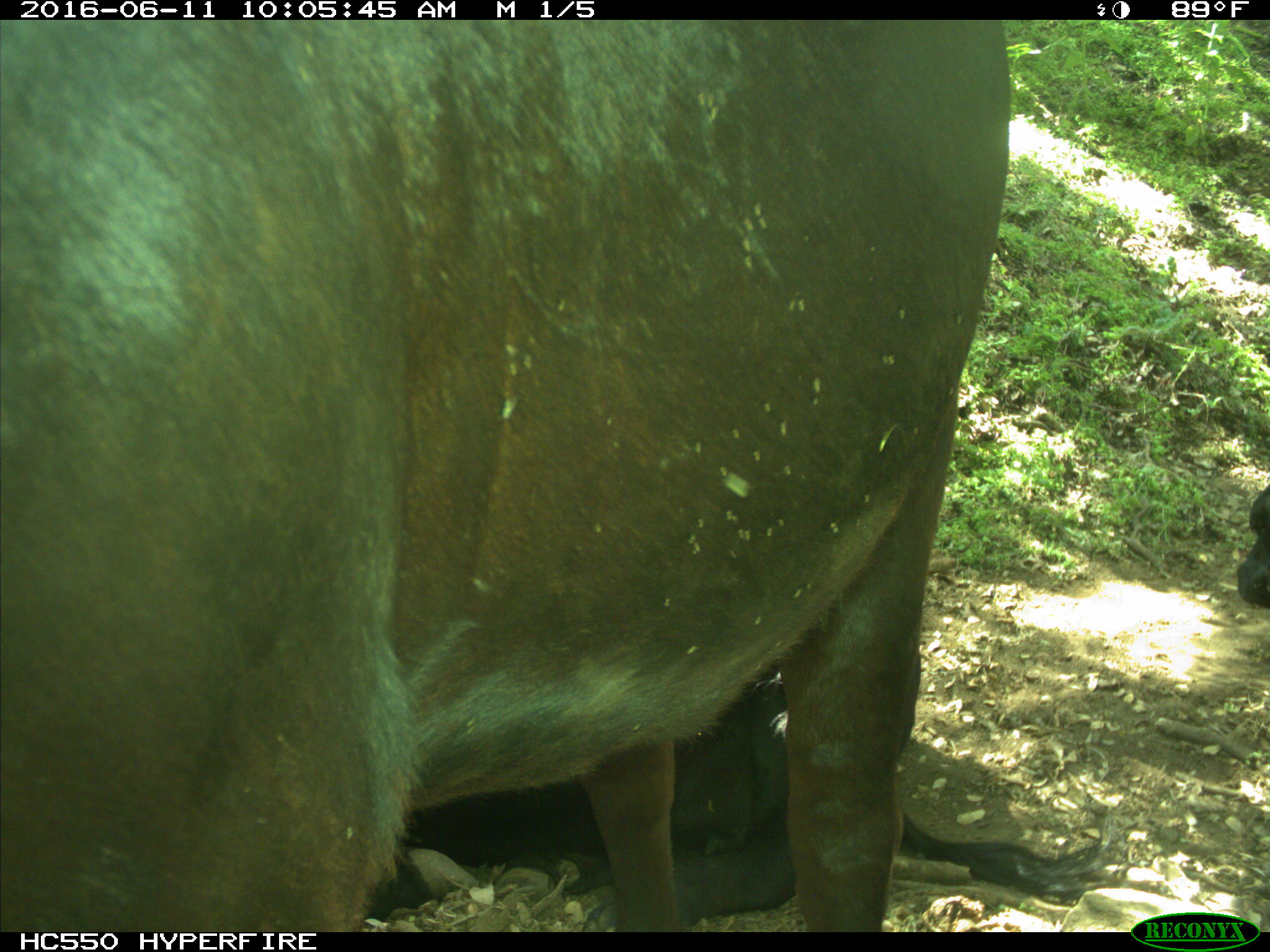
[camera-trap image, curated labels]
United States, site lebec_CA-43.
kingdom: Animalia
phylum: Chordata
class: Mammalia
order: Artiodactyla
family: Bovidae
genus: Bos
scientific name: Bos taurus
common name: domestic cow